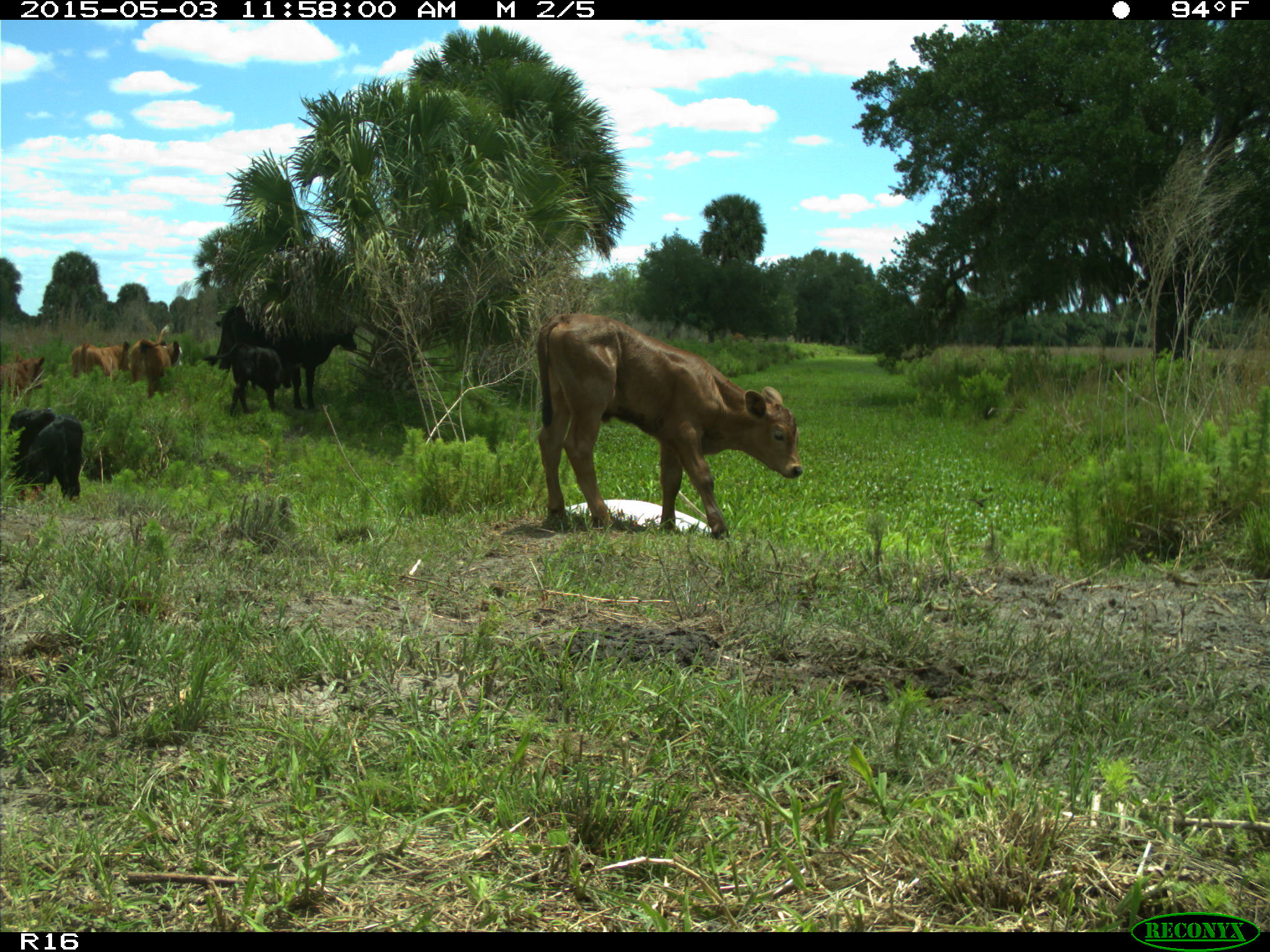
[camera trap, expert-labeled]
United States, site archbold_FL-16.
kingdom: Animalia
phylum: Chordata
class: Mammalia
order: Artiodactyla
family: Bovidae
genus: Bos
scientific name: Bos taurus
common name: domestic cow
Bos taurus (domestic cow).